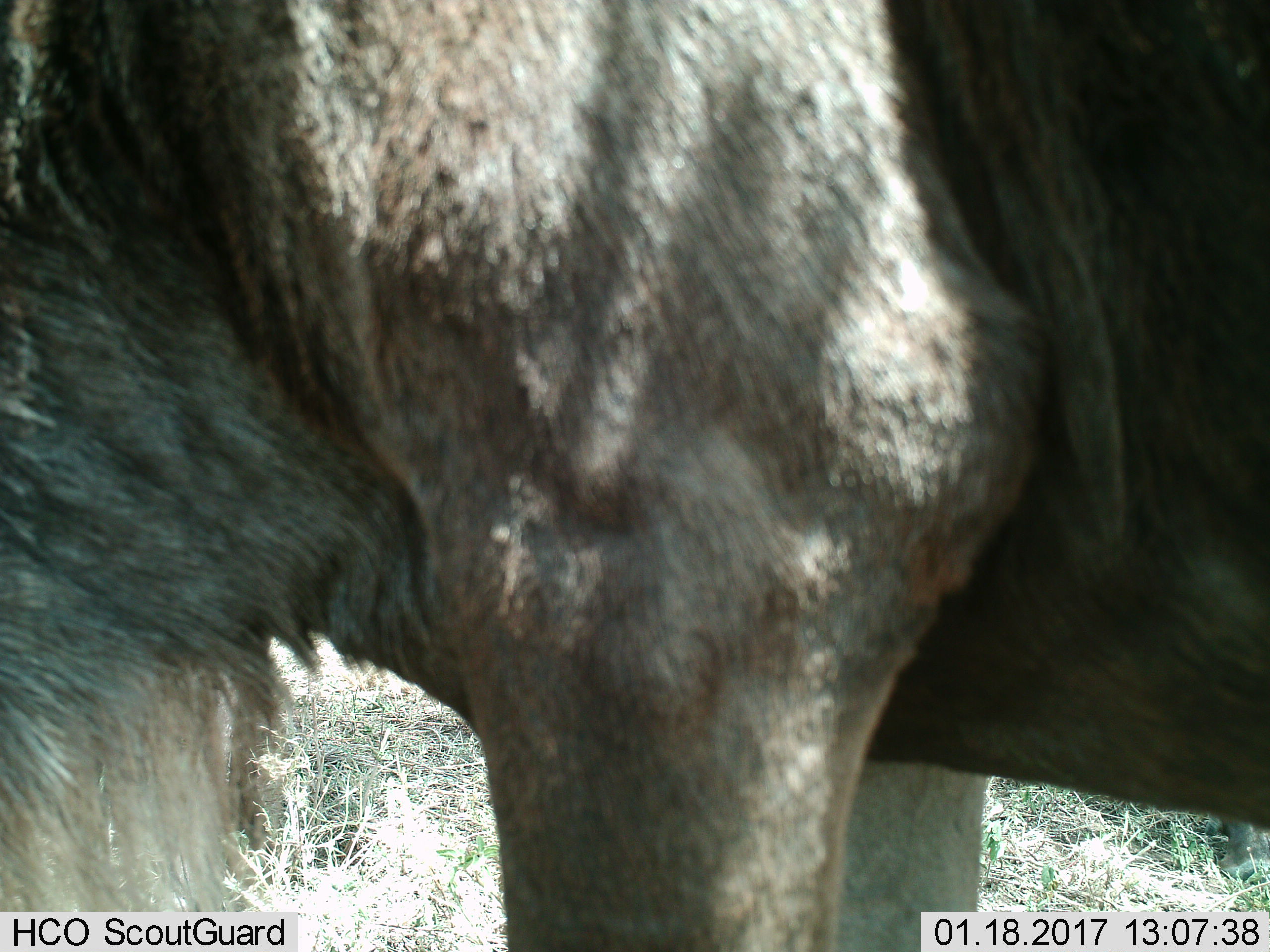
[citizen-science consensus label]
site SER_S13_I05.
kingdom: Animalia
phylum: Chordata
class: Mammalia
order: Artiodactyla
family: Bovidae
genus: Connochaetes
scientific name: Connochaetes taurinus taurinus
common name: blue wildebeest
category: wildebeestblue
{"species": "wildebeestblue (blue wildebeest) (Connochaetes taurinus taurinus)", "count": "1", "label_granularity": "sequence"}